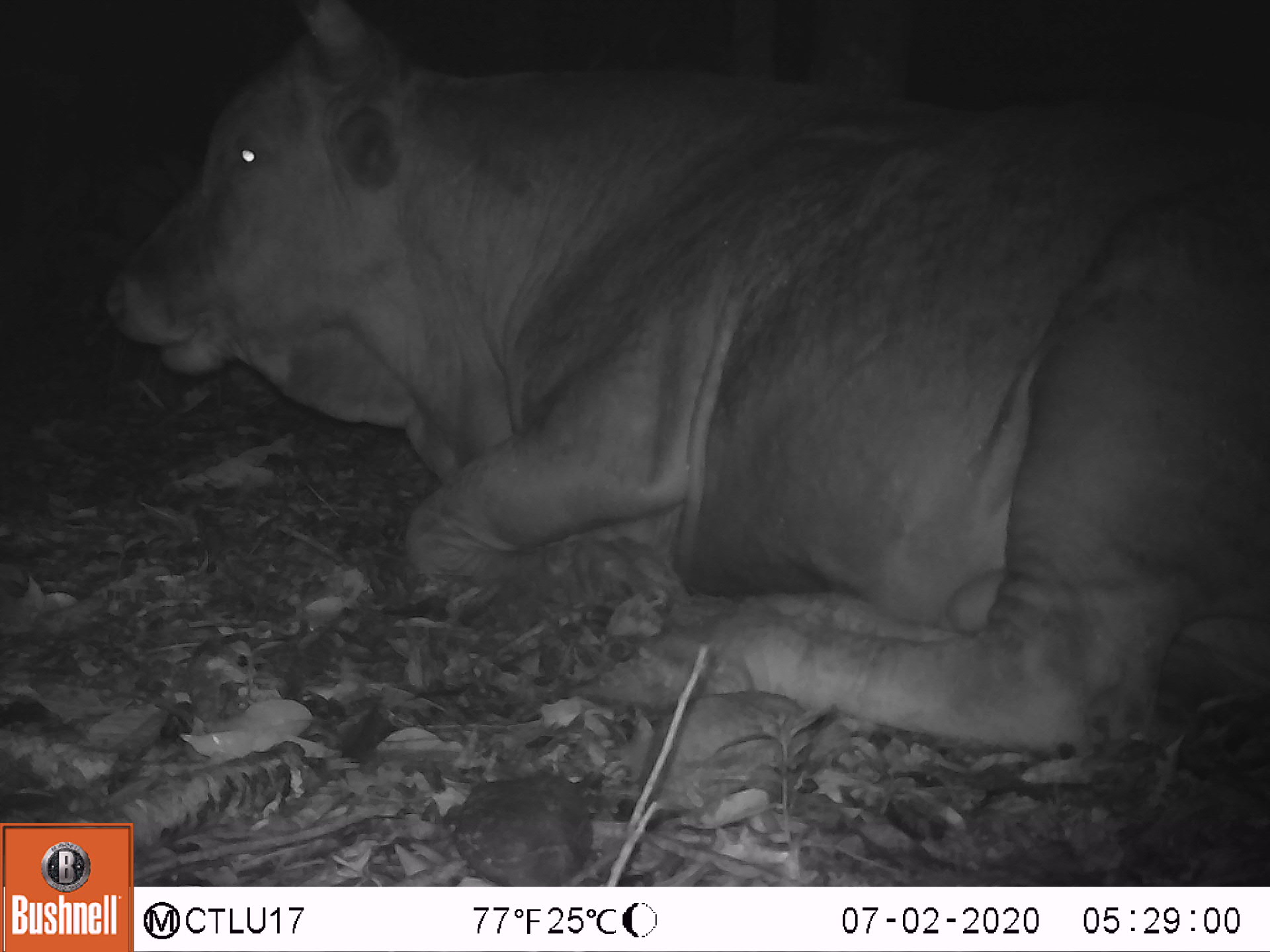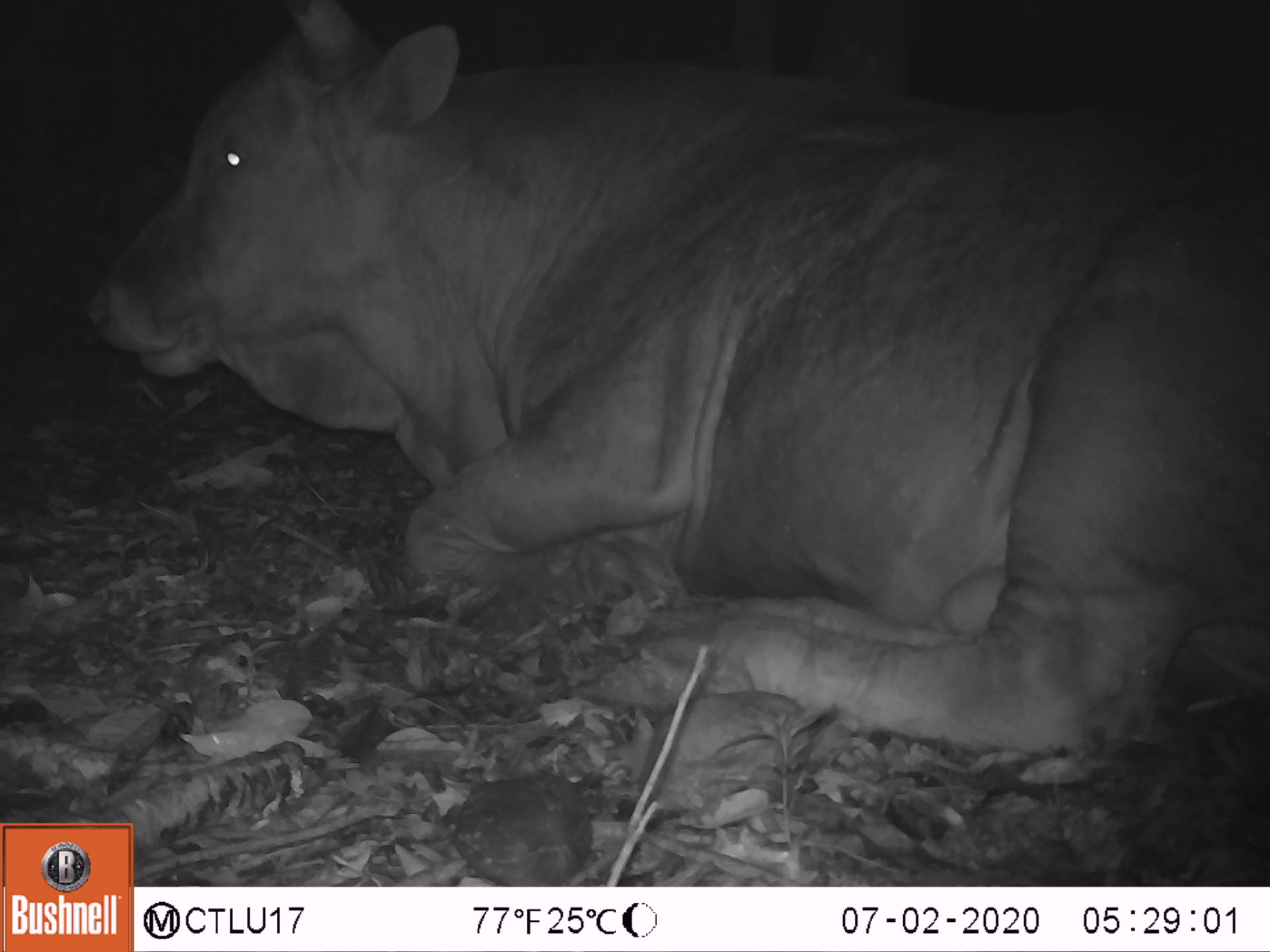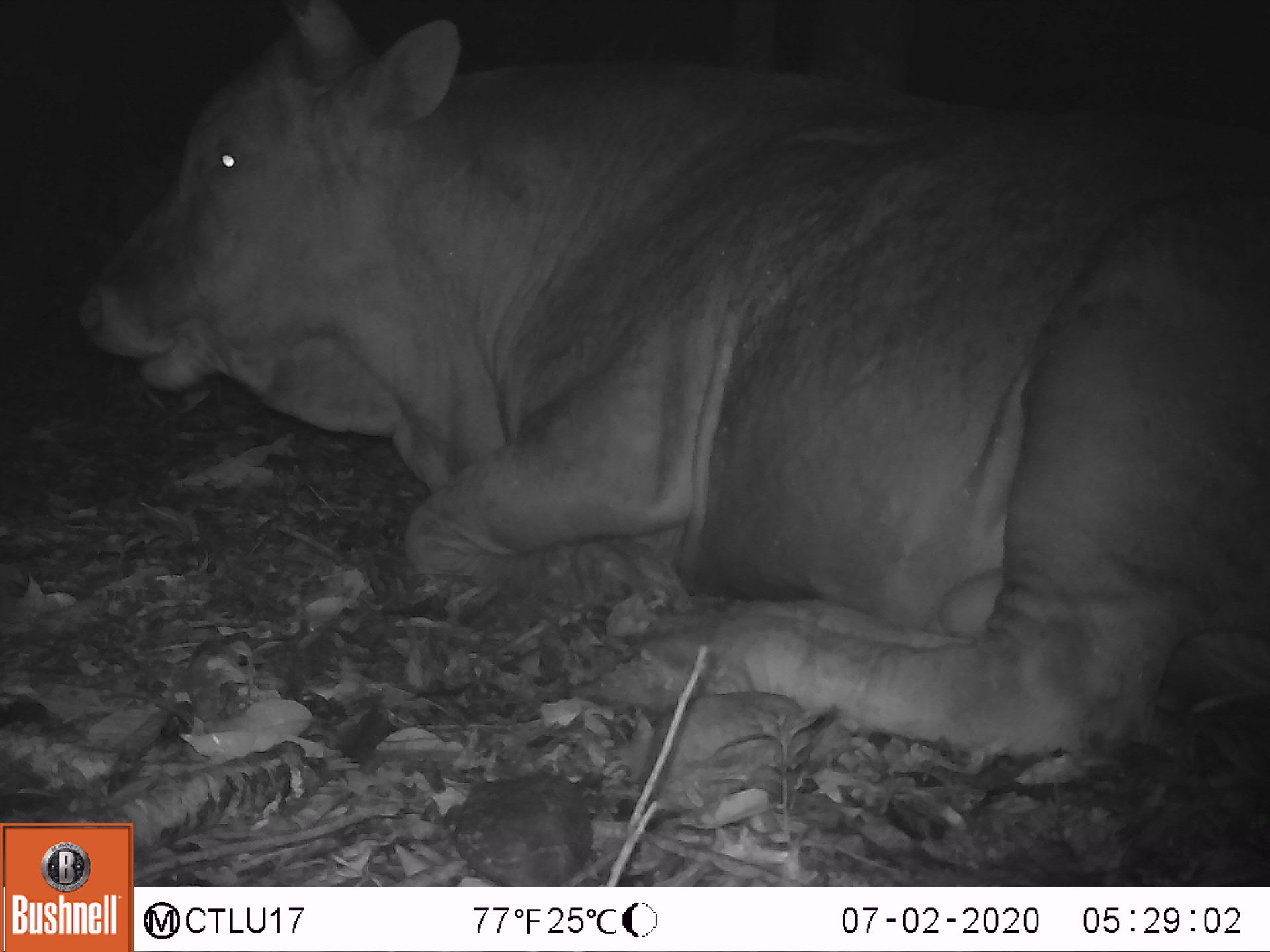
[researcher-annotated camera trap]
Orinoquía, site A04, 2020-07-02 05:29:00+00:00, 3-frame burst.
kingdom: Animalia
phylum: Chordata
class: Mammalia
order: Artiodactyla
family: Bovidae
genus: Bos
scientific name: Bos taurus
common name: cow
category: cattle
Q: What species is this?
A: Cattle (cow) (Bos taurus).